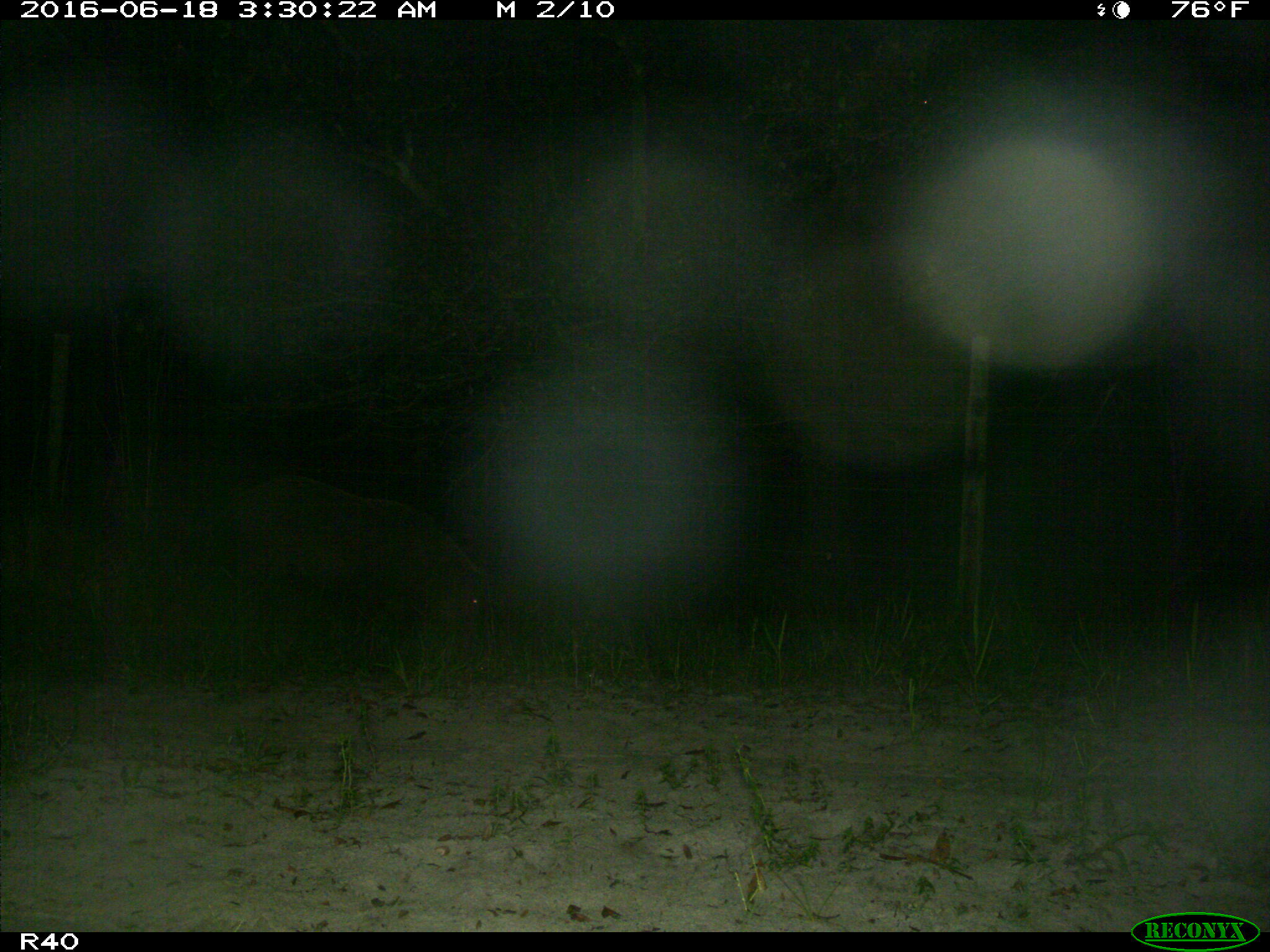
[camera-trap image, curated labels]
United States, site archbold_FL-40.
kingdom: Animalia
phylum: Chordata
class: Mammalia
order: Artiodactyla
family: Suidae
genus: Sus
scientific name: Sus scrofa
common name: wild boar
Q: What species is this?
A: Sus scrofa (wild boar).